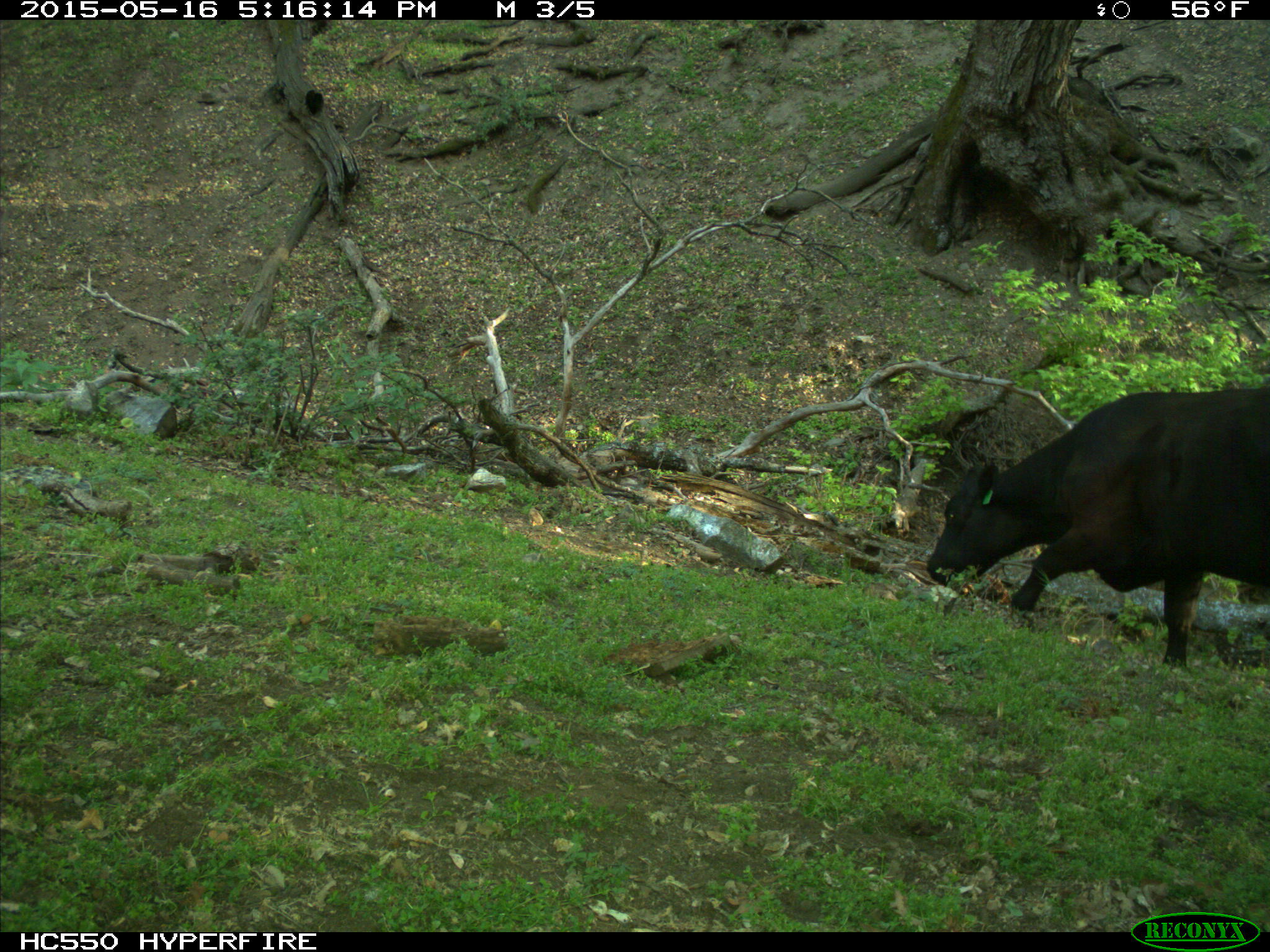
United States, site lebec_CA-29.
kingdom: Animalia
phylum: Chordata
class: Mammalia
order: Artiodactyla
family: Bovidae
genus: Bos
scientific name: Bos taurus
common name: domestic cow